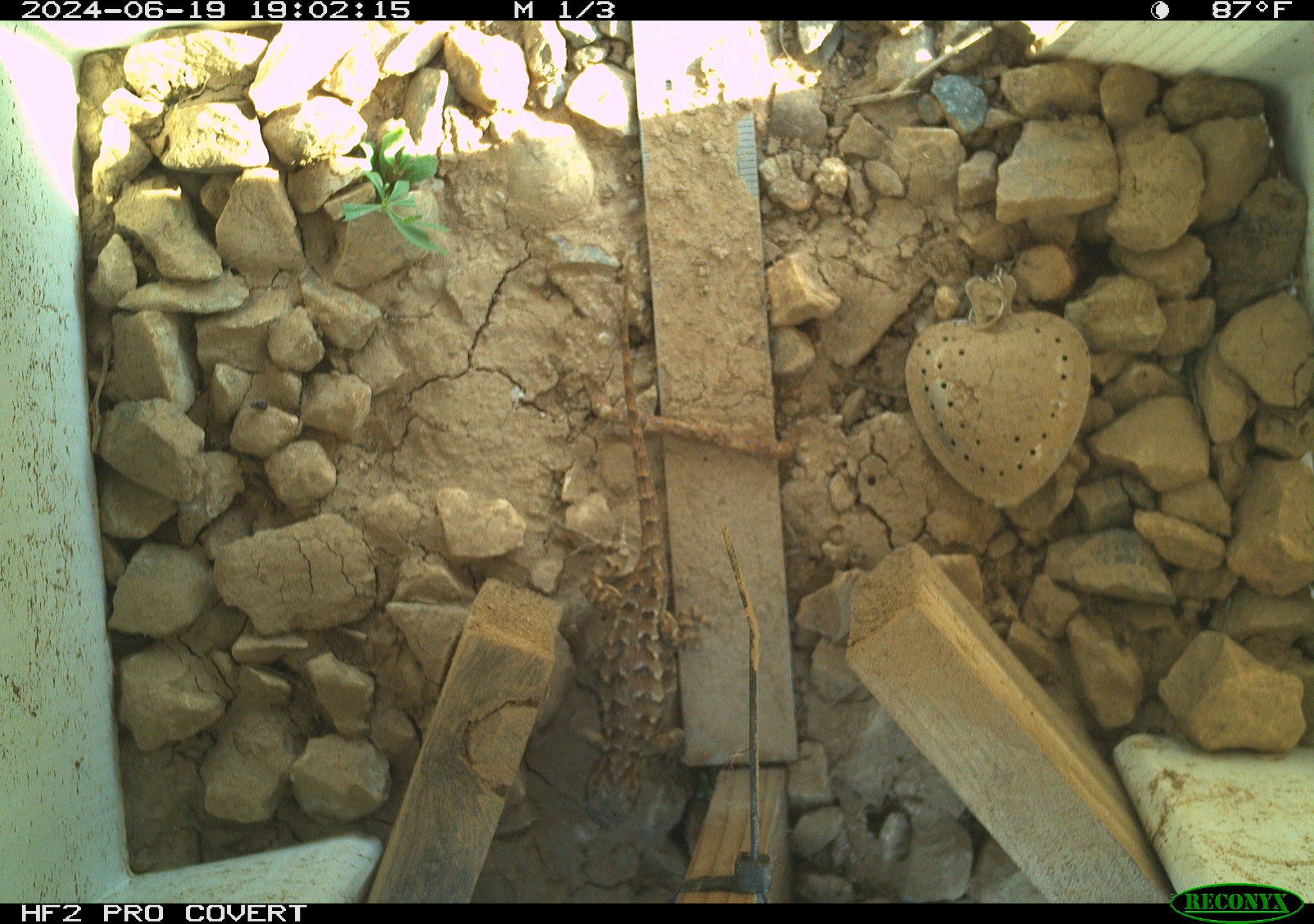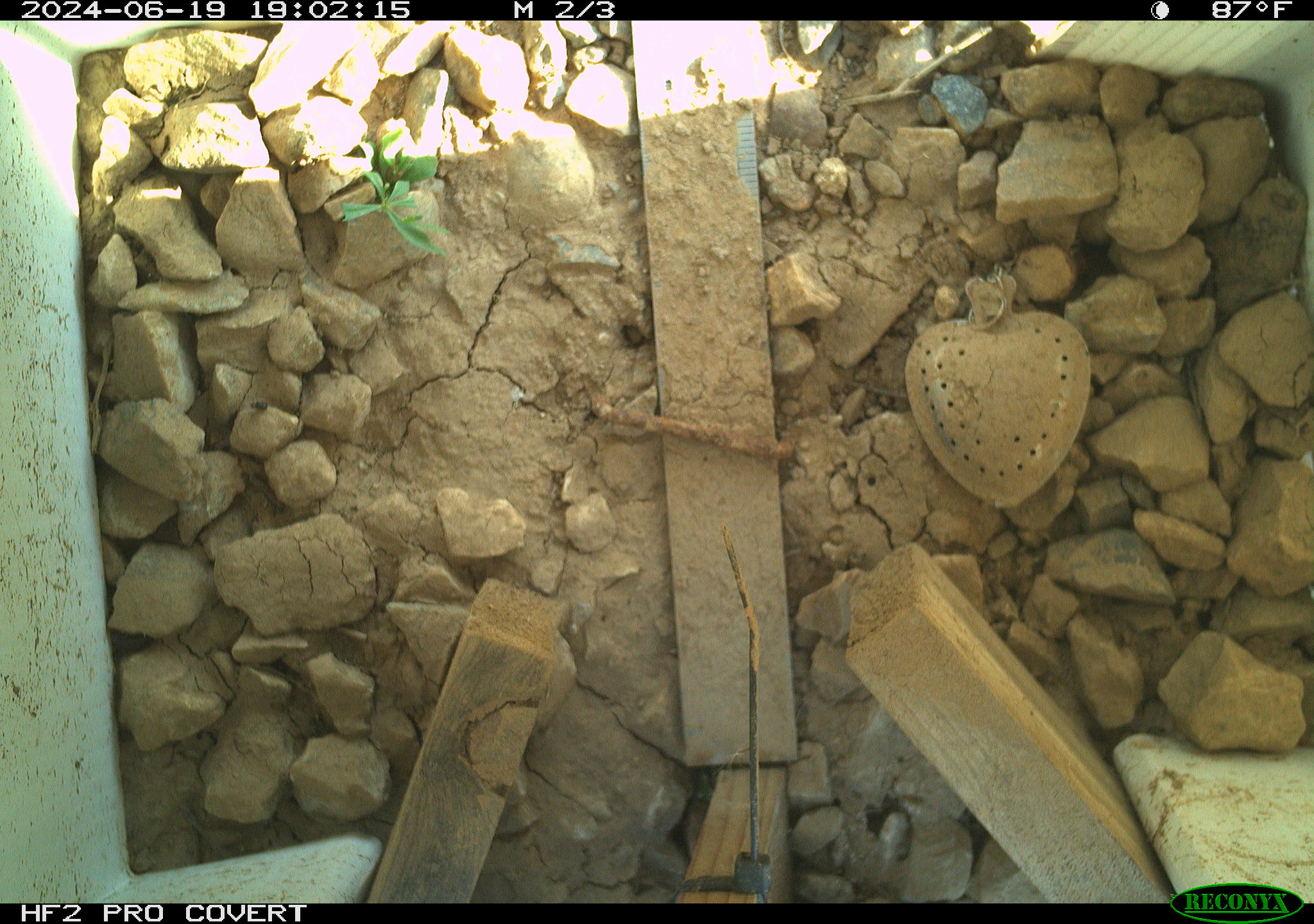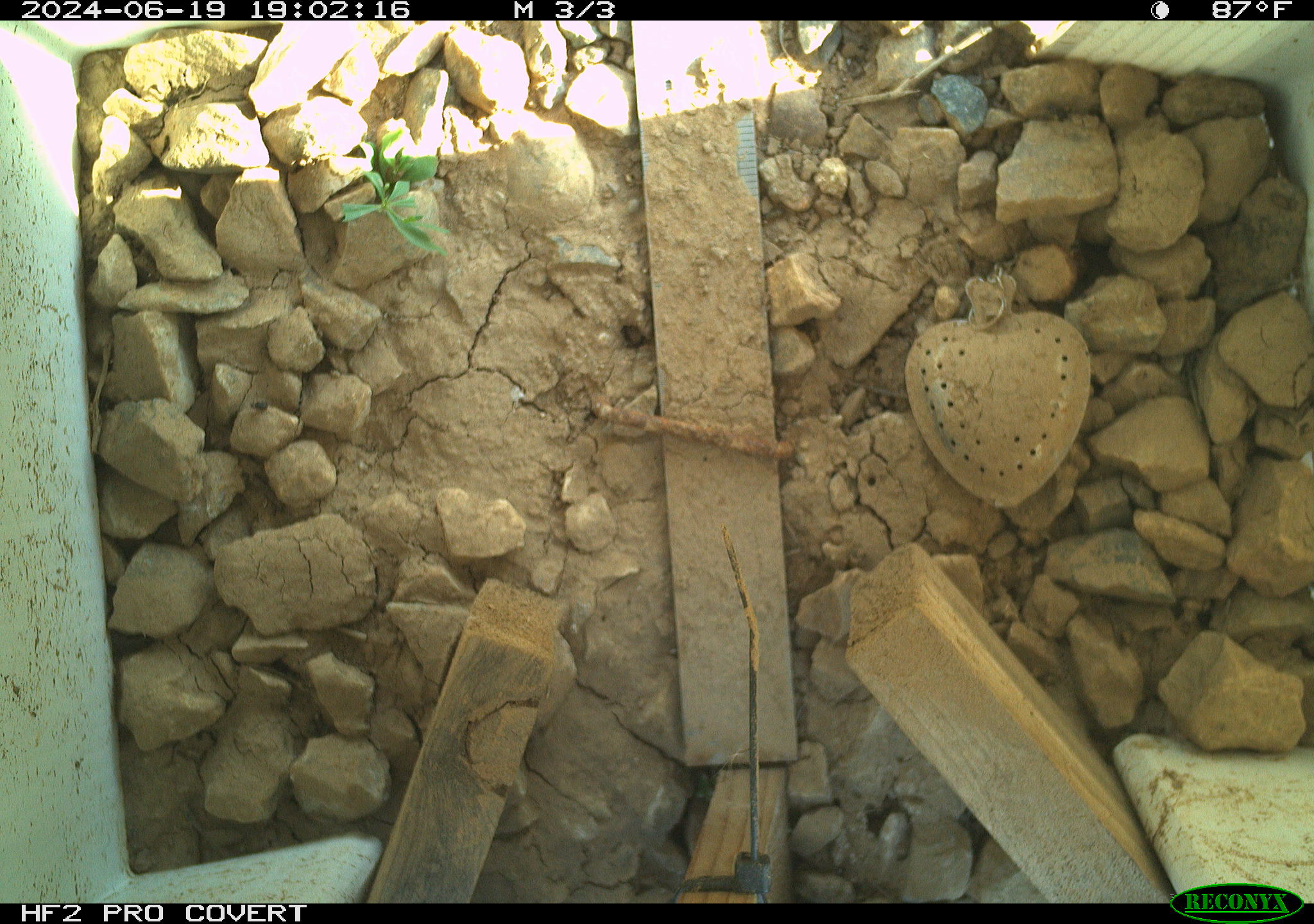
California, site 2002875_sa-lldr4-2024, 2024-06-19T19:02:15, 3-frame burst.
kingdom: Animalia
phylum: Chordata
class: Reptilia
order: Squamata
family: Phrynosomatidae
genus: Sceloporus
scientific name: Sceloporus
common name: spiny lizards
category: sceloporus species